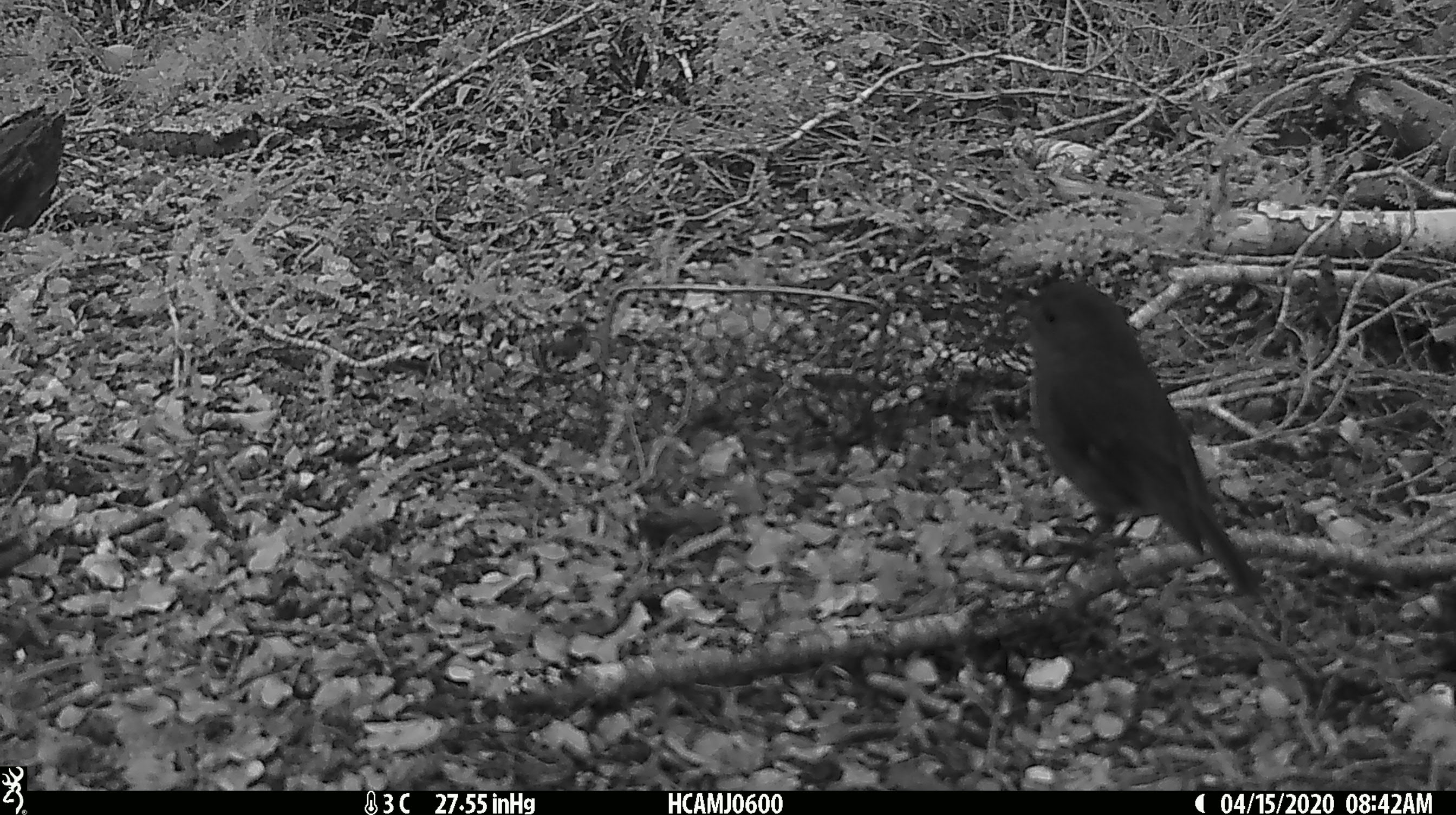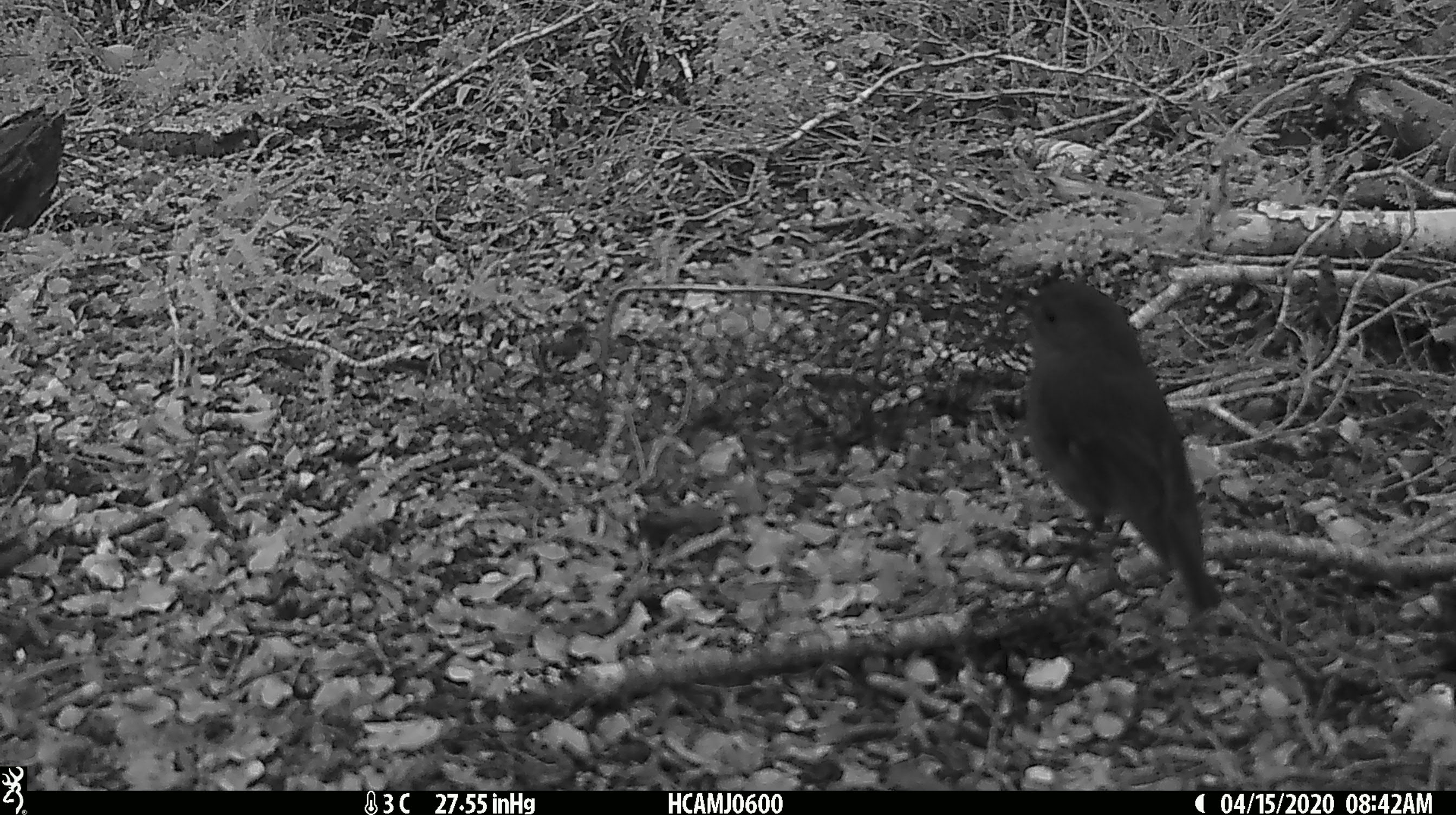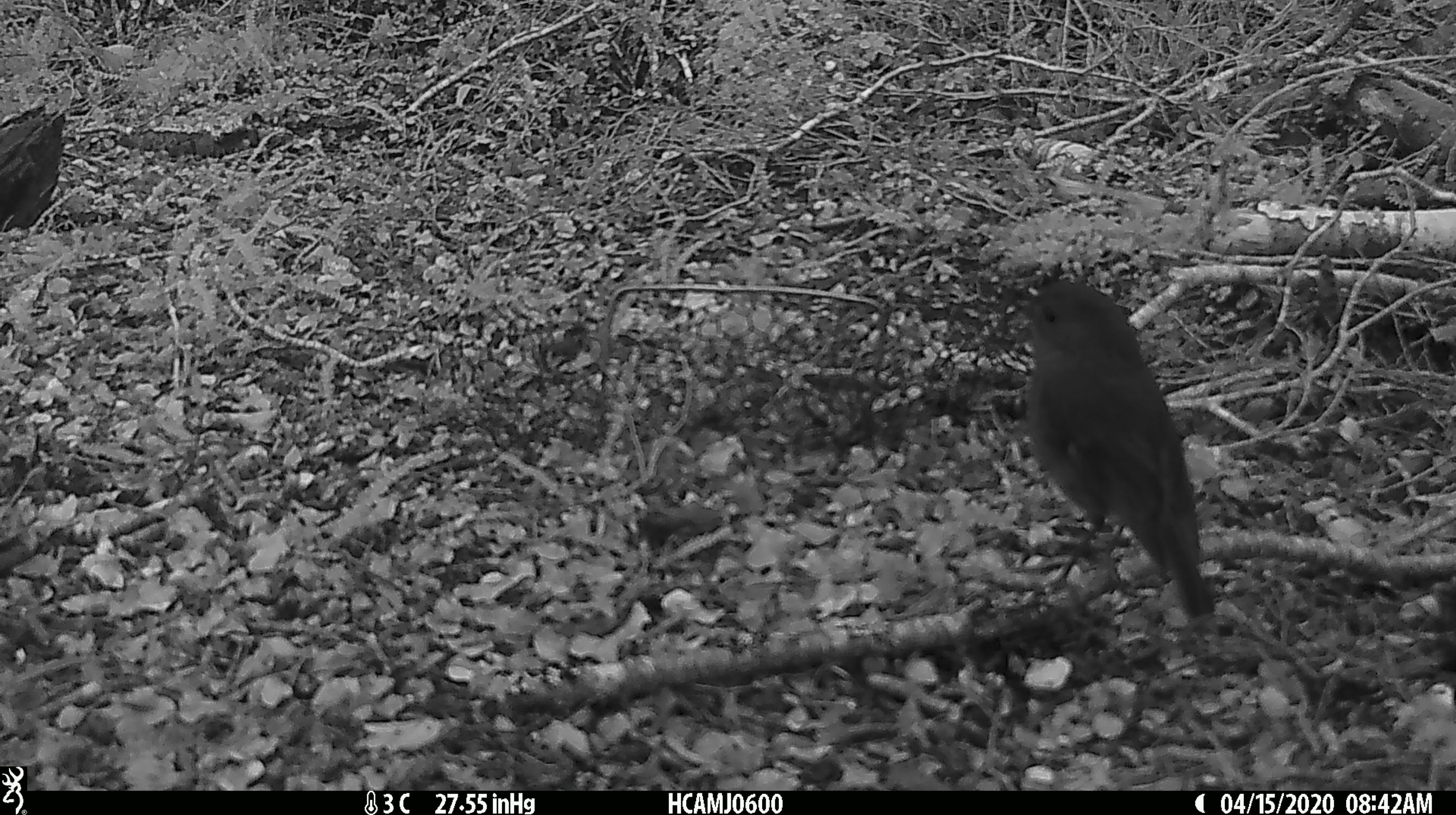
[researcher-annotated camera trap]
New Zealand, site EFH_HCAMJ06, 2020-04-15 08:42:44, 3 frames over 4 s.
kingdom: Animalia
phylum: Chordata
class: Aves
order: Passeriformes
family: Petroicidae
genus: Petroica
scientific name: Petroica australis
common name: new zealand robin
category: robin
Robin (new zealand robin) (Petroica australis).